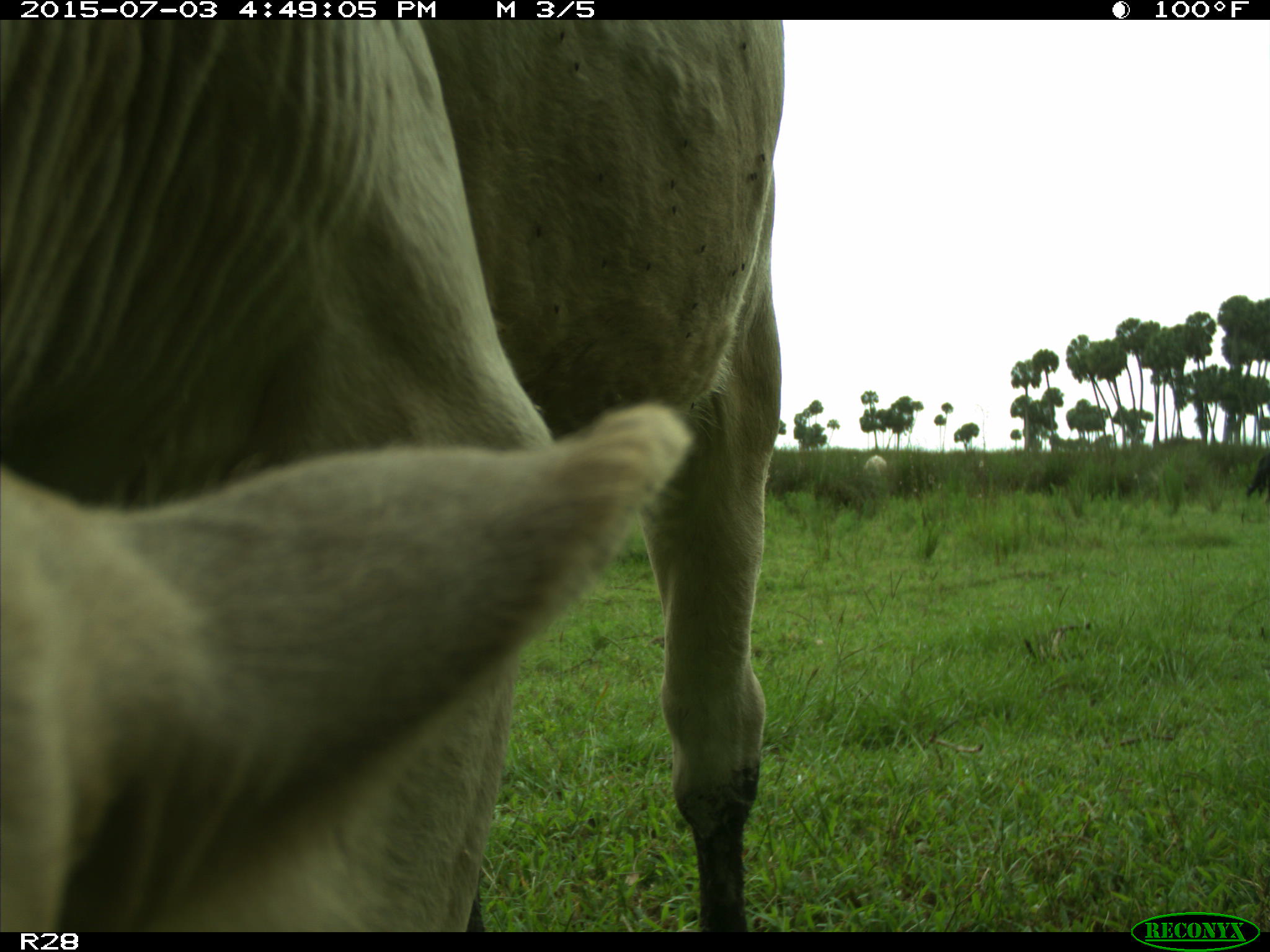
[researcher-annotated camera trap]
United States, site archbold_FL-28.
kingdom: Animalia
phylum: Chordata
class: Mammalia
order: Artiodactyla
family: Bovidae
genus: Bos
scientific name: Bos taurus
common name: domestic cow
Bos taurus (domestic cow).